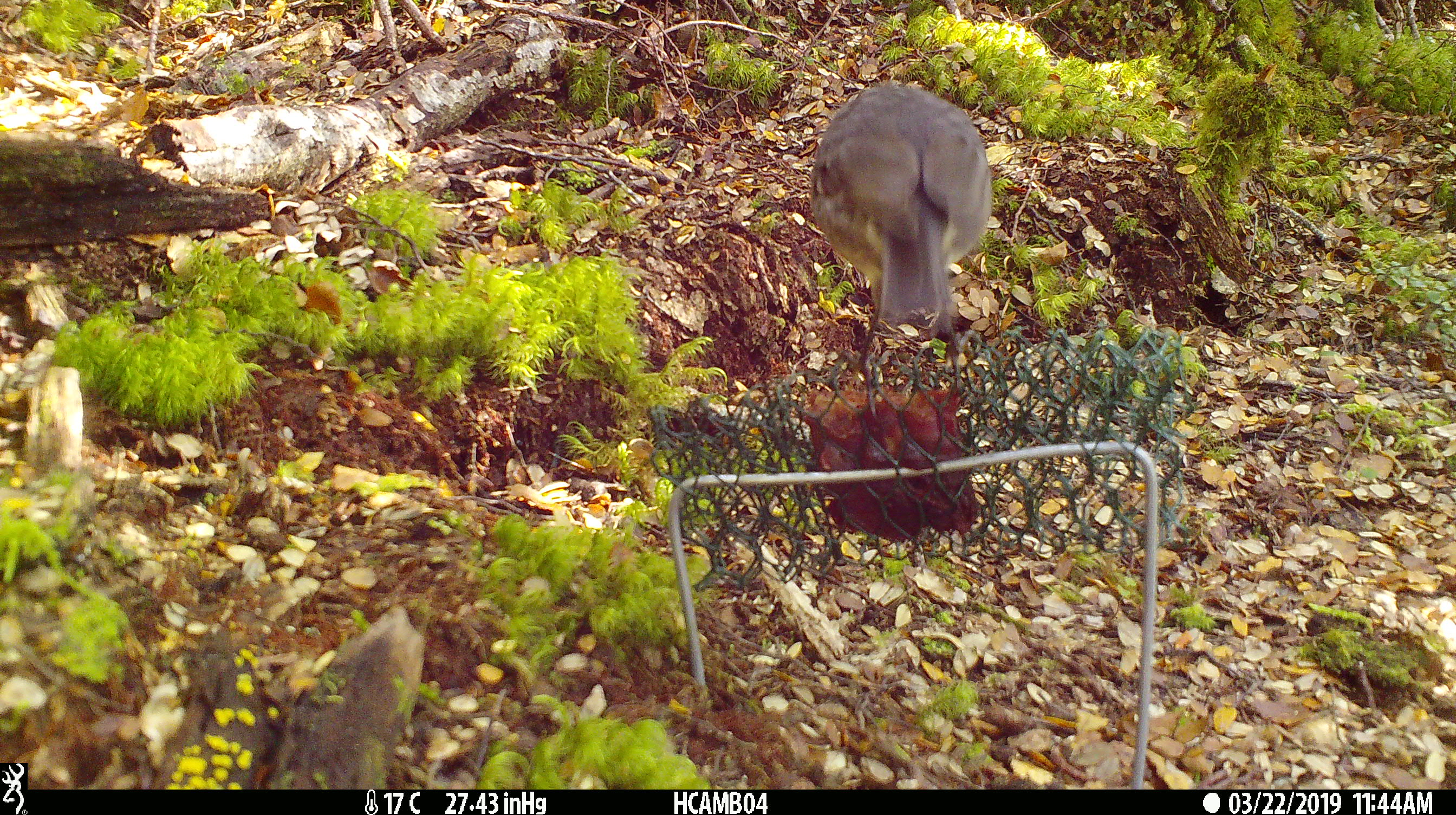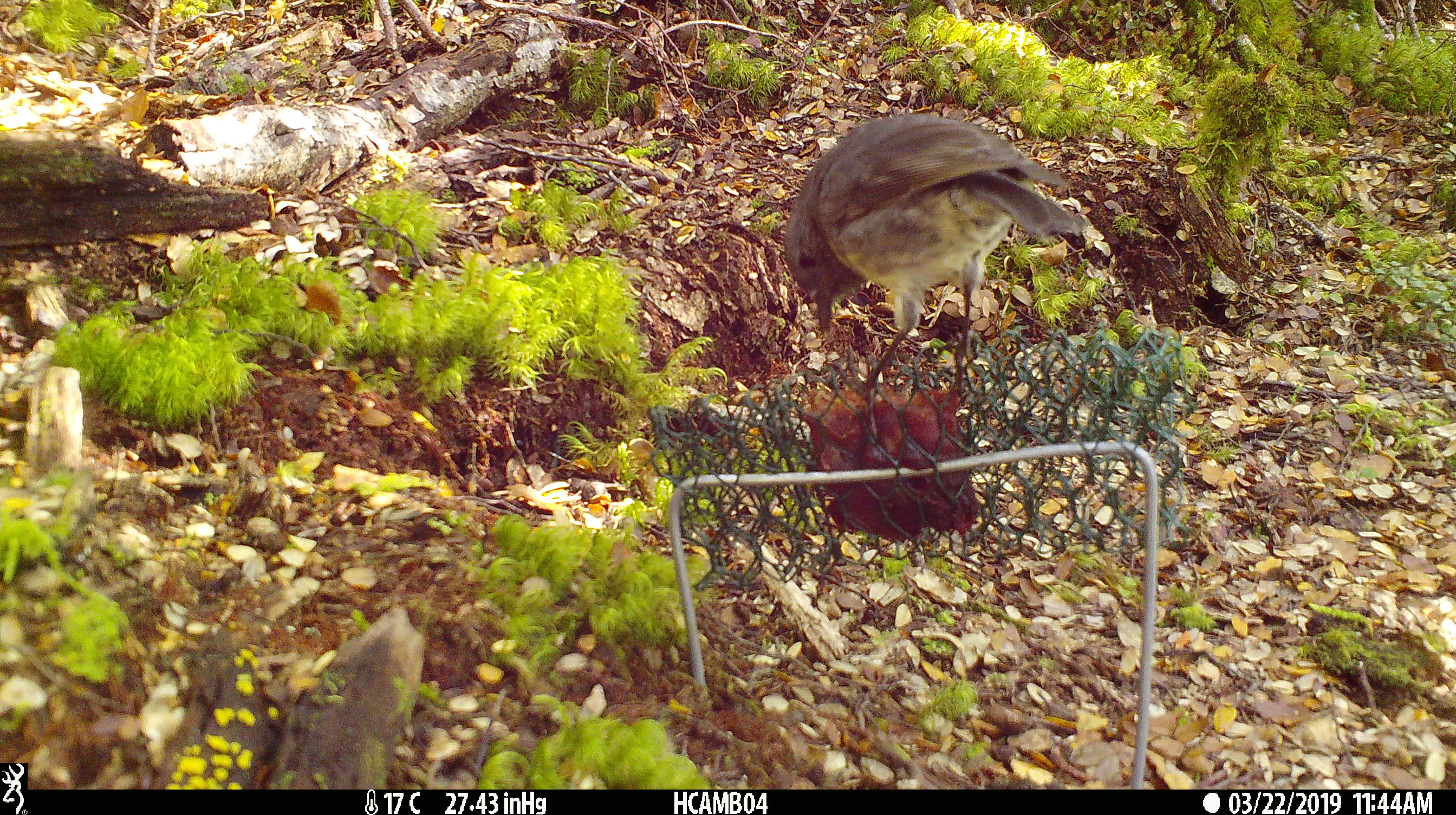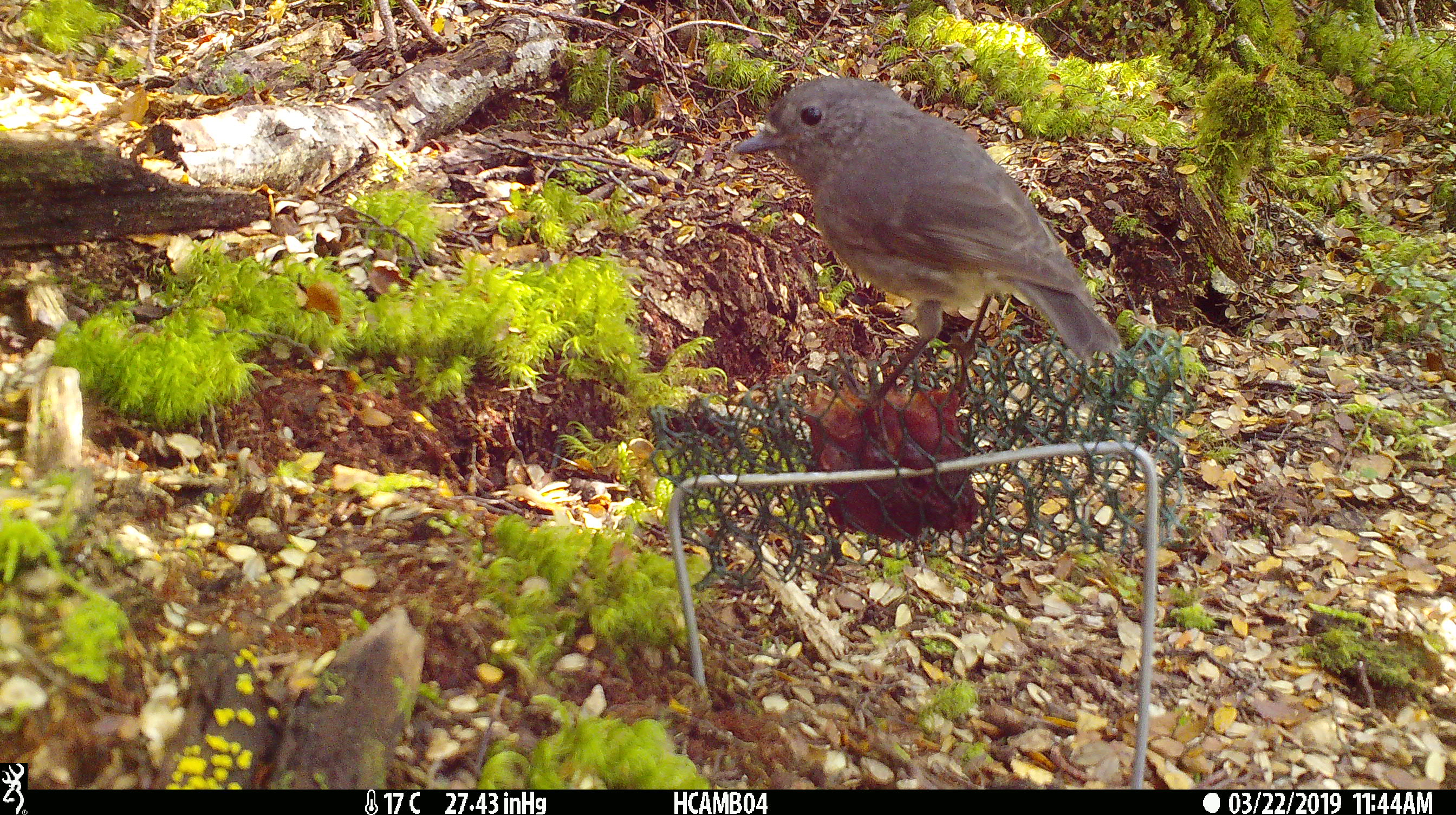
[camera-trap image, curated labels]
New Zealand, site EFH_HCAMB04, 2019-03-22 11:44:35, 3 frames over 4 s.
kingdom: Animalia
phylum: Chordata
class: Aves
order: Passeriformes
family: Petroicidae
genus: Petroica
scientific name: Petroica australis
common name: new zealand robin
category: robin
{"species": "robin (new zealand robin) (Petroica australis)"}